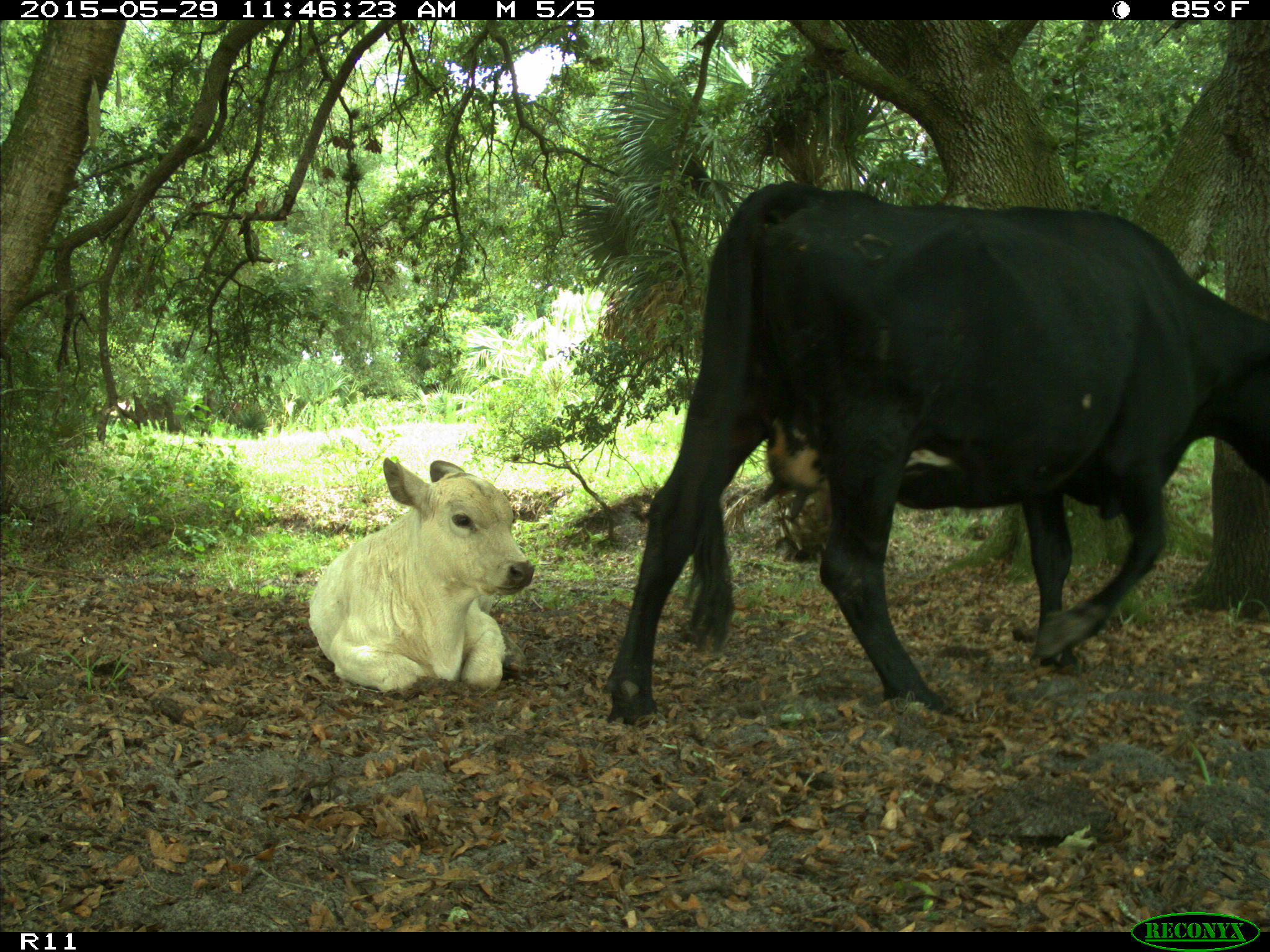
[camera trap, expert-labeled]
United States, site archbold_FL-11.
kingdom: Animalia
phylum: Chordata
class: Mammalia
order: Artiodactyla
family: Bovidae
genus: Bos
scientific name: Bos taurus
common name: domestic cow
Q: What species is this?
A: Bos taurus (domestic cow).